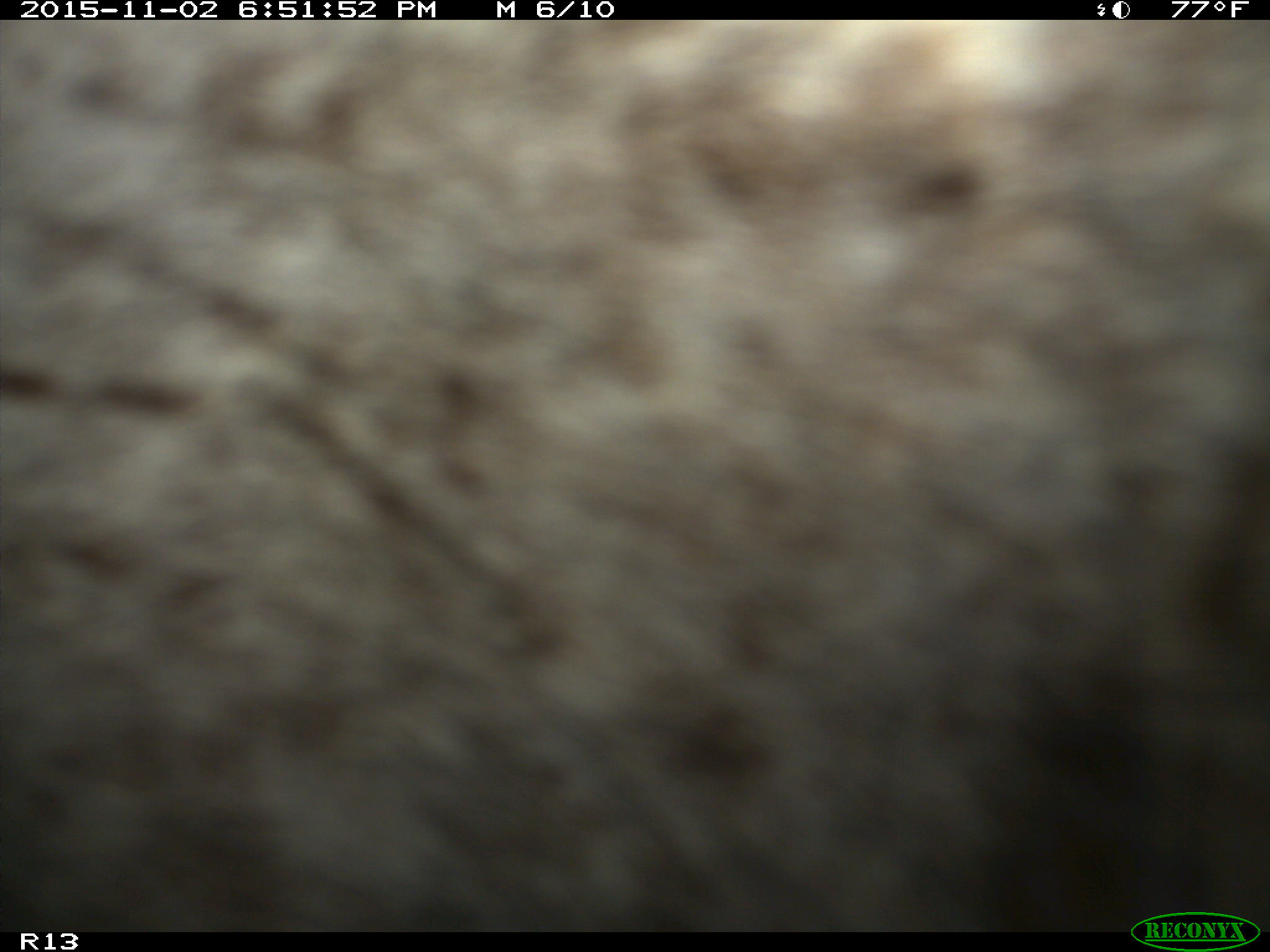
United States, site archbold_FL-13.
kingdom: Animalia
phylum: Chordata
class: Mammalia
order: Artiodactyla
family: Bovidae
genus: Bos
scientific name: Bos taurus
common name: domestic cow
Bos taurus (domestic cow).